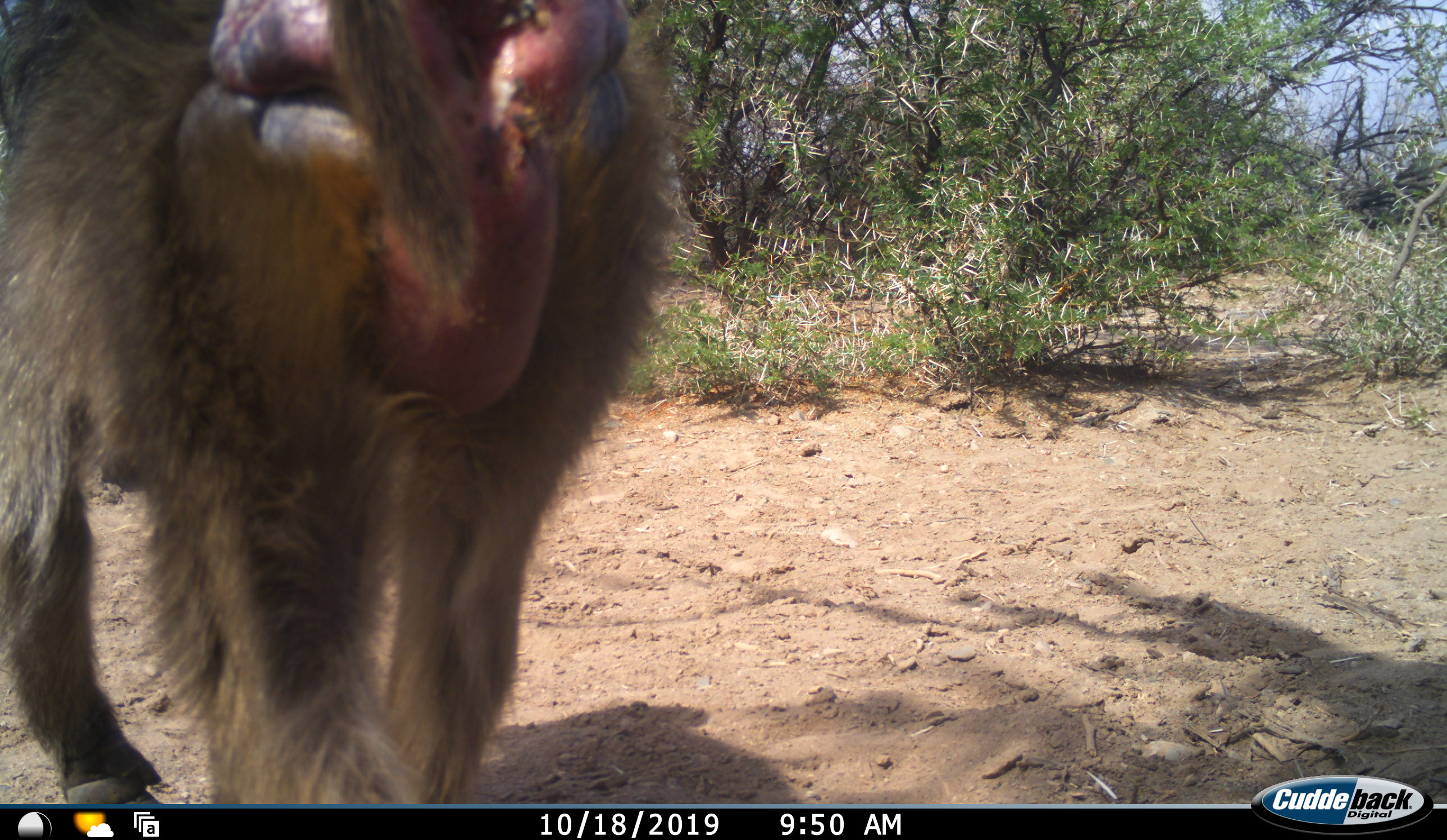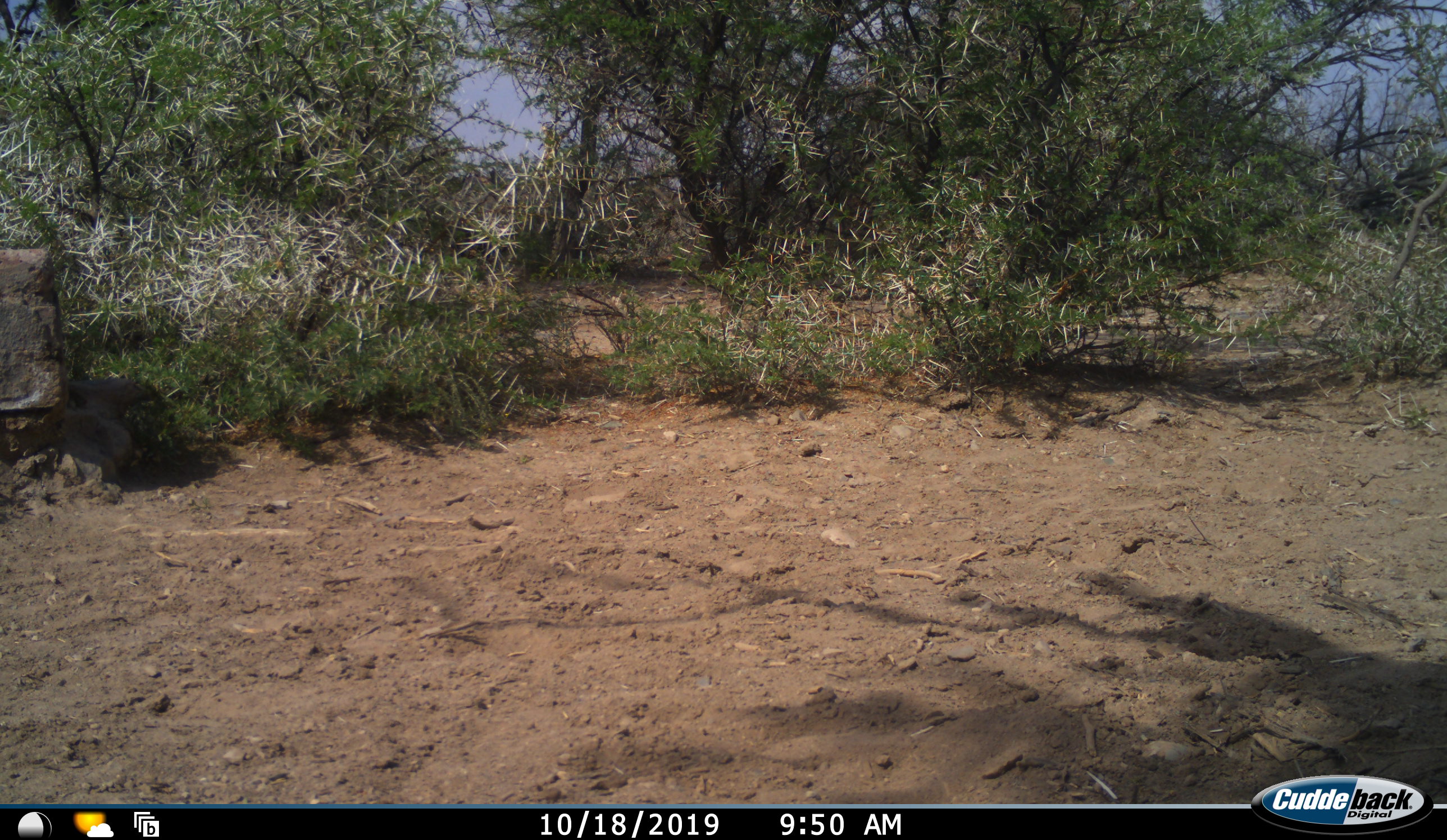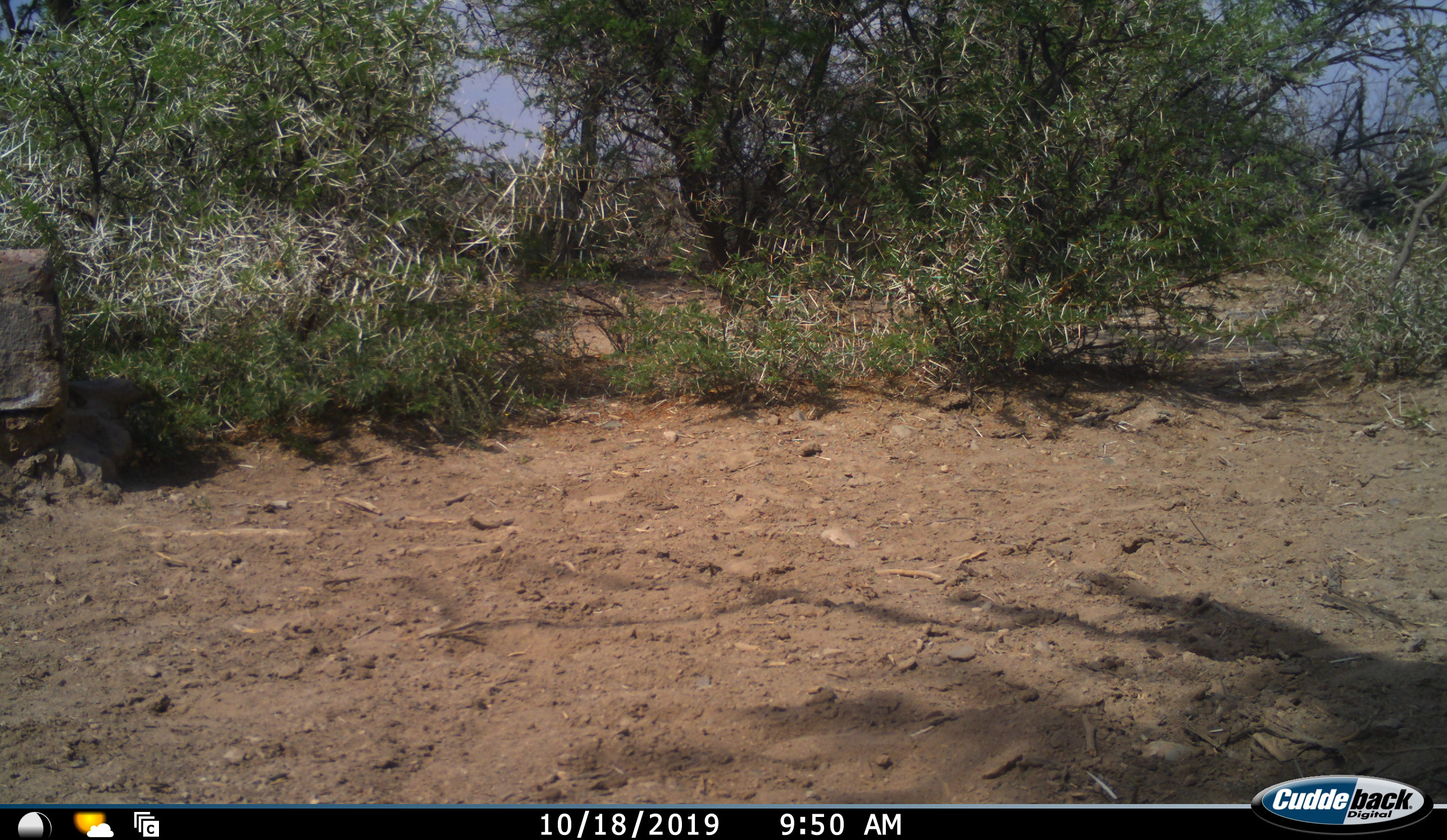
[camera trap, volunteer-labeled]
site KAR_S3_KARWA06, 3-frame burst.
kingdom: Animalia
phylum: Chordata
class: Mammalia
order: Primates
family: Cercopithecidae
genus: Papio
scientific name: Papio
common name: baboon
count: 1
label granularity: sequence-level